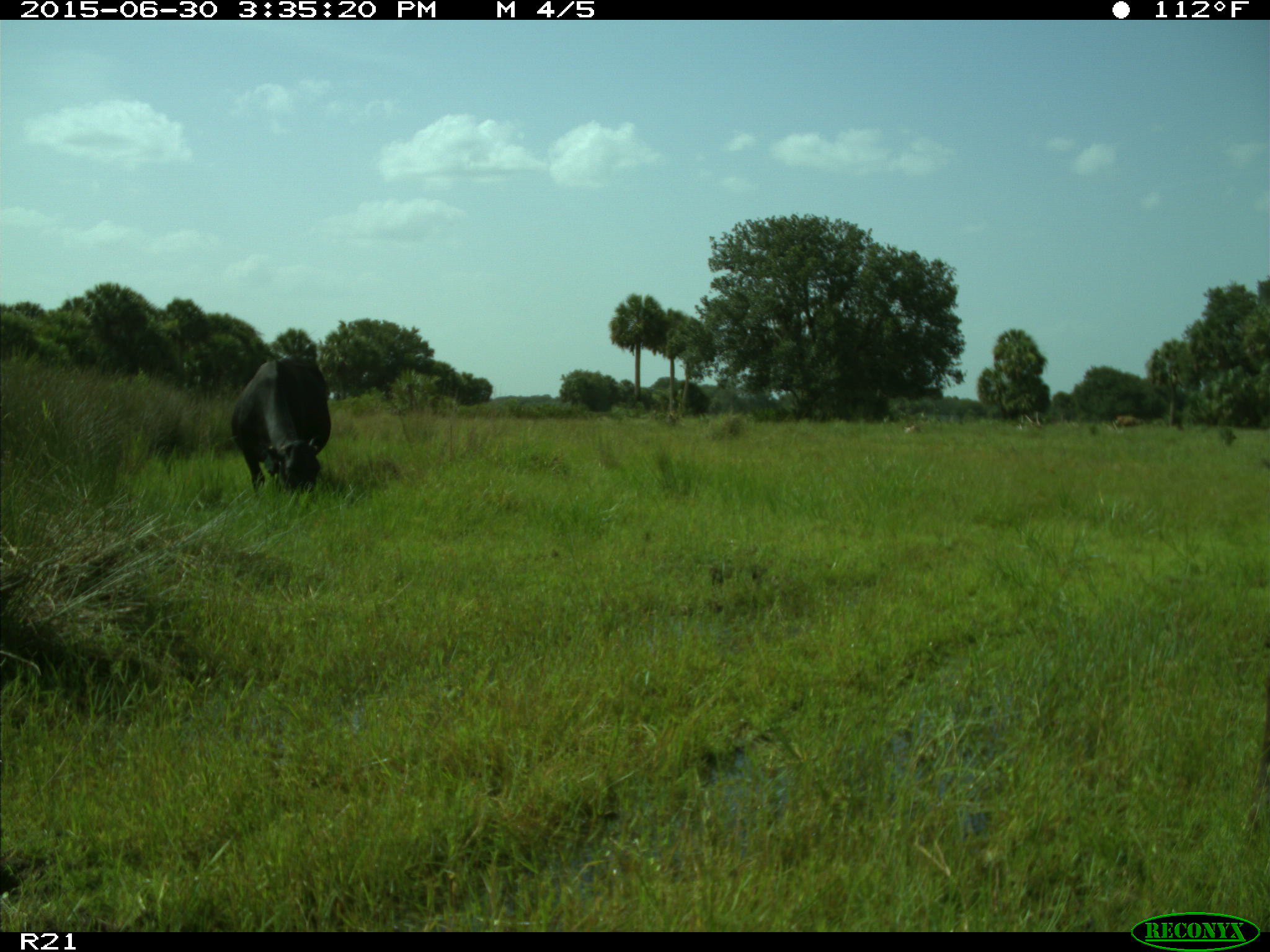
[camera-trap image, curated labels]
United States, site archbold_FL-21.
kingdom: Animalia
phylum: Chordata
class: Mammalia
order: Artiodactyla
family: Bovidae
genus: Bos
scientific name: Bos taurus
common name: domestic cow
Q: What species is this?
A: Bos taurus (domestic cow).